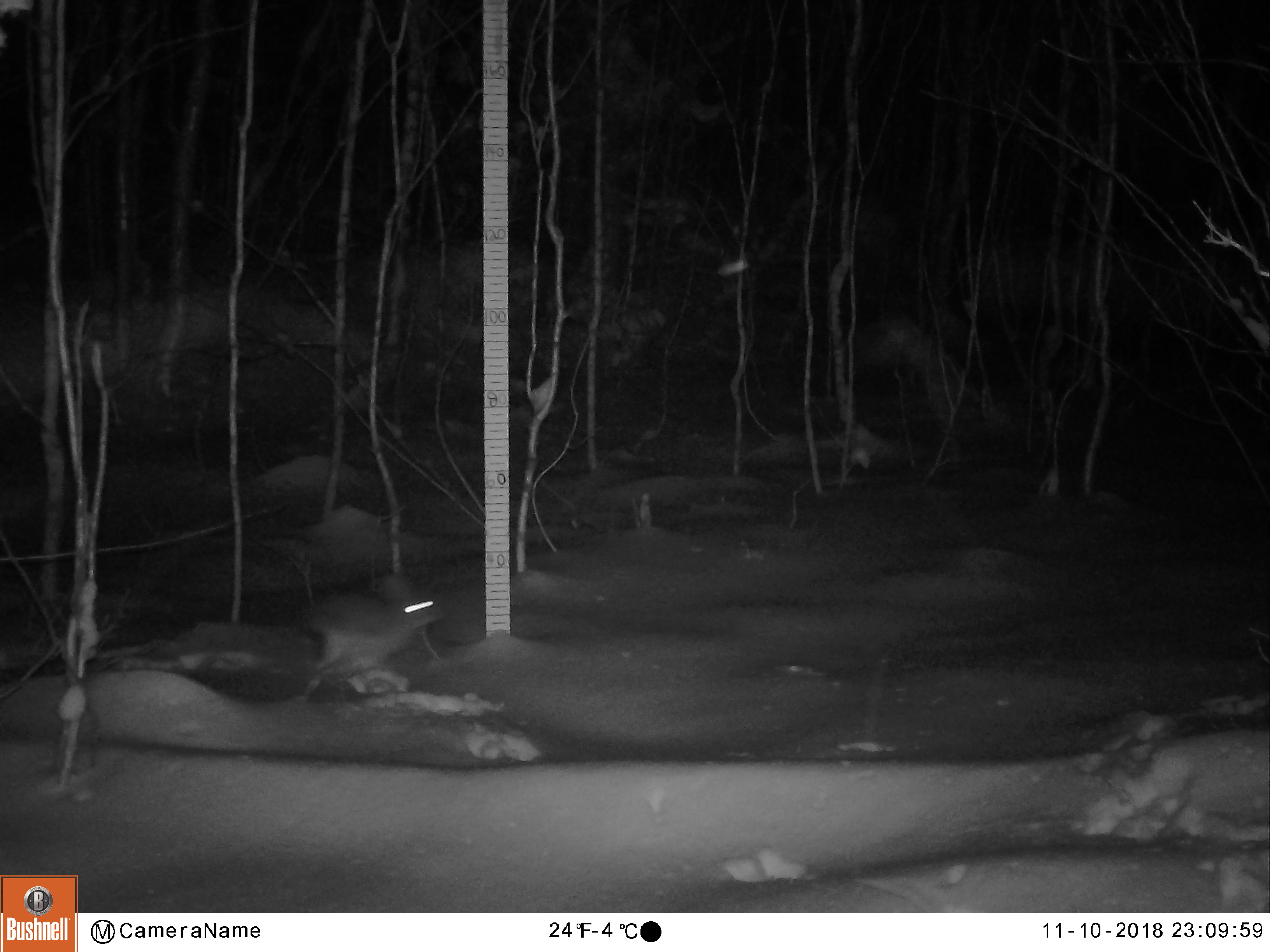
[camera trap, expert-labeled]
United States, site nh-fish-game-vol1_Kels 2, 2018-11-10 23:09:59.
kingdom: Animalia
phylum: Chordata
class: Mammalia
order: Lagomorpha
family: Leporidae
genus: Lepus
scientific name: Lepus americanus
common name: snowshoe hare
Snowshoe hare (Lepus americanus).